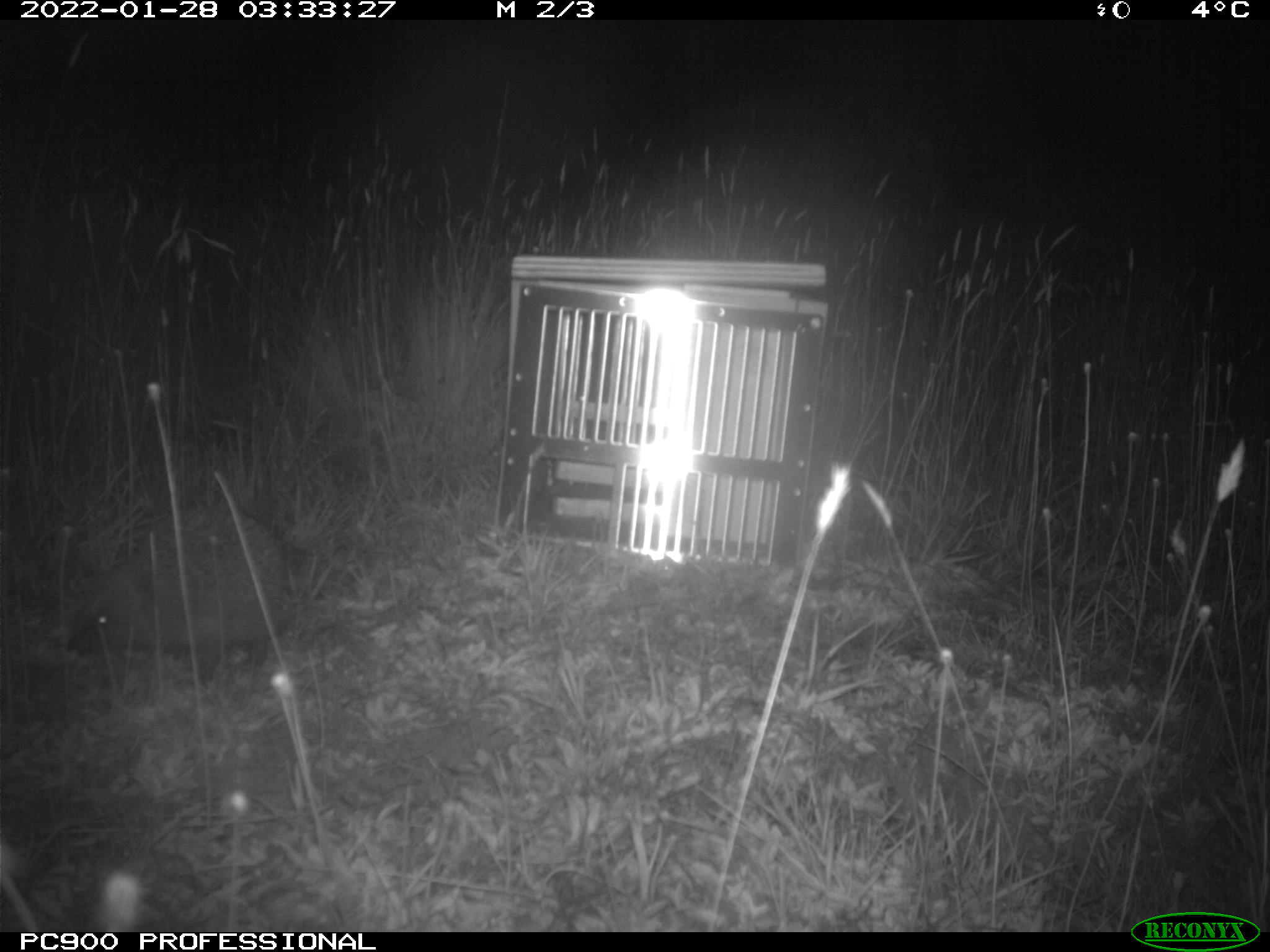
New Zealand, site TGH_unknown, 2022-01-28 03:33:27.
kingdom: Animalia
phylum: Chordata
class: Mammalia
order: Eulipotyphla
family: Erinaceidae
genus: Erinaceus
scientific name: Erinaceus europaeus europaeus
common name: european hedgehog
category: hedgehog